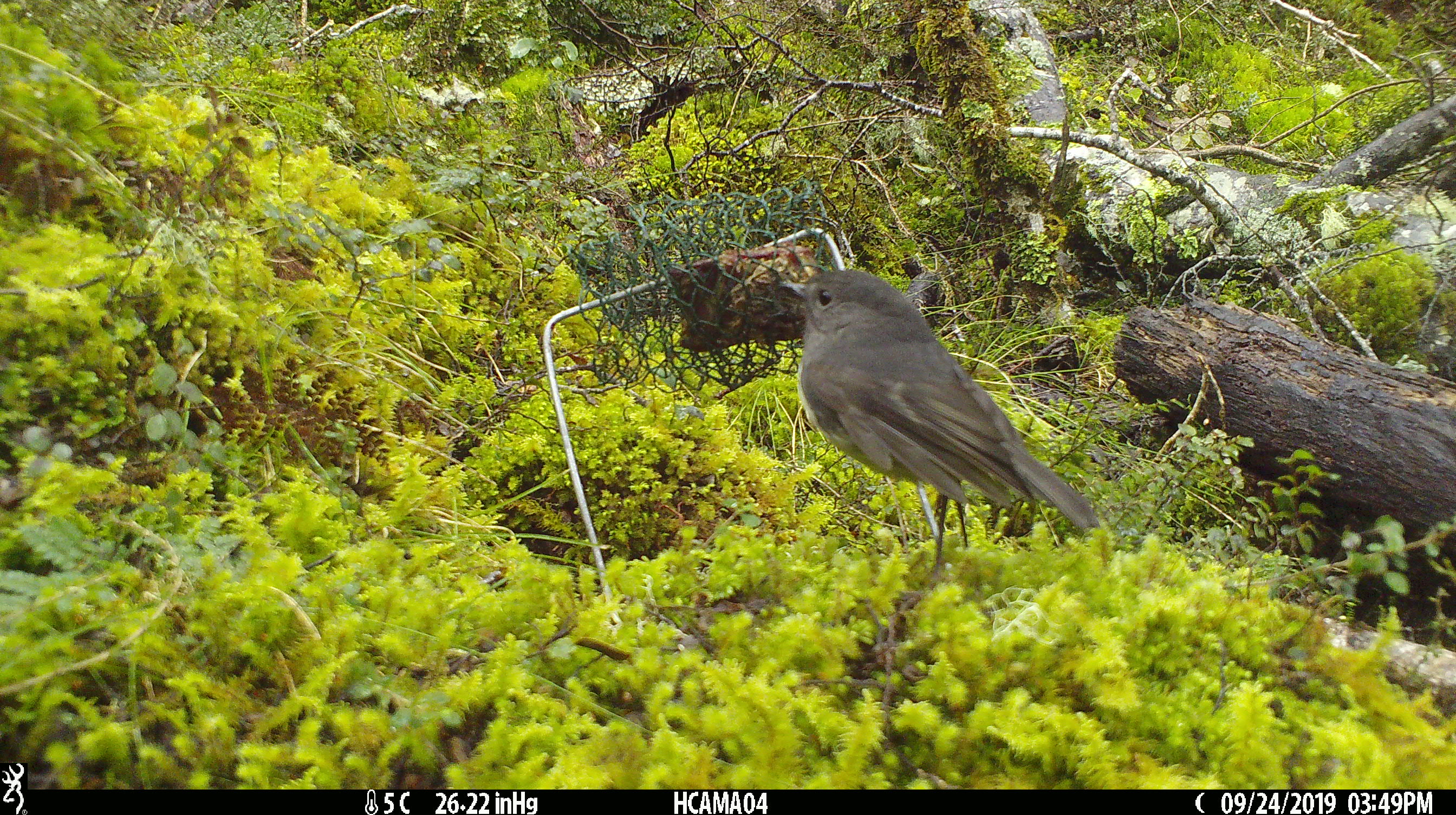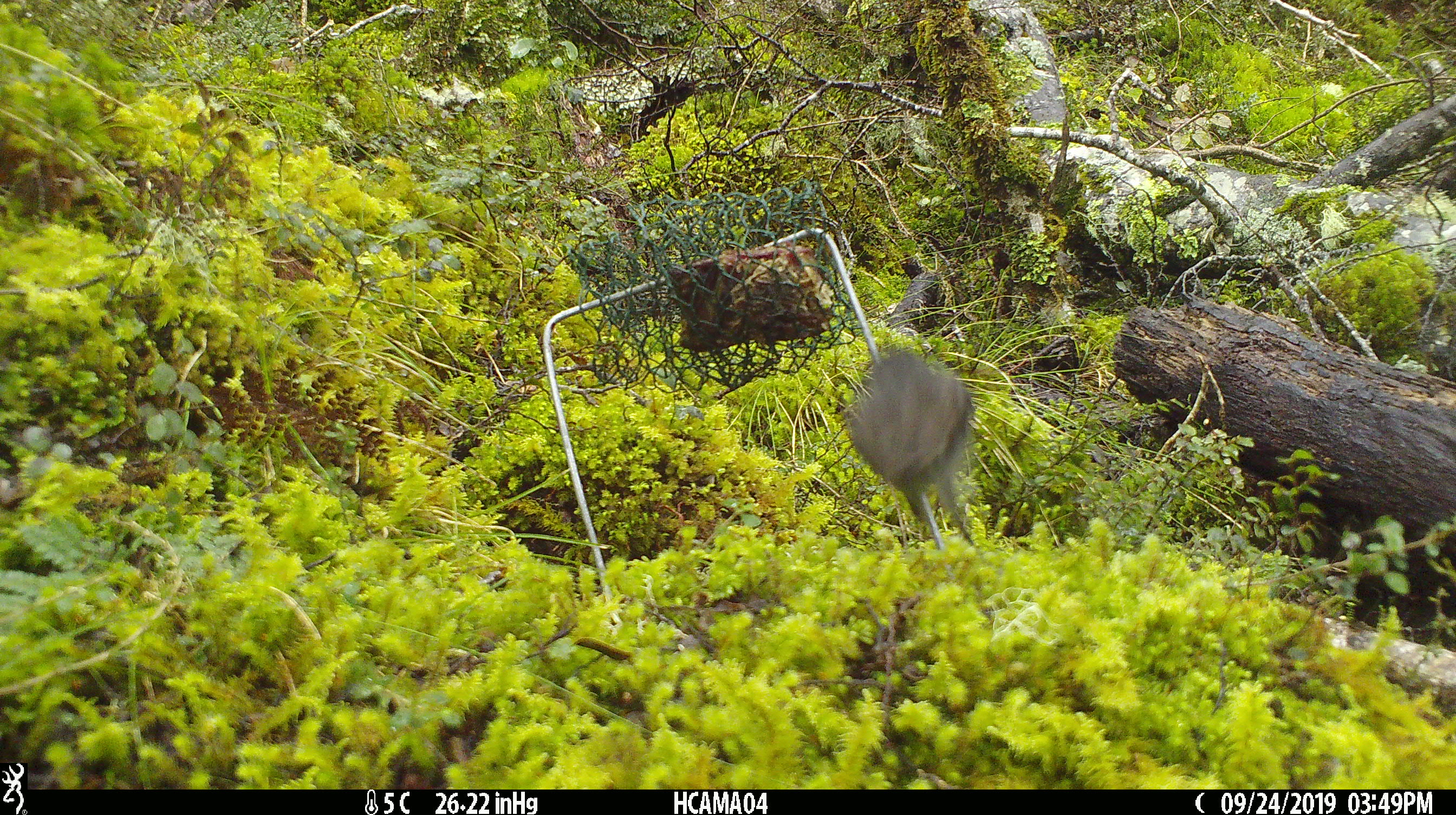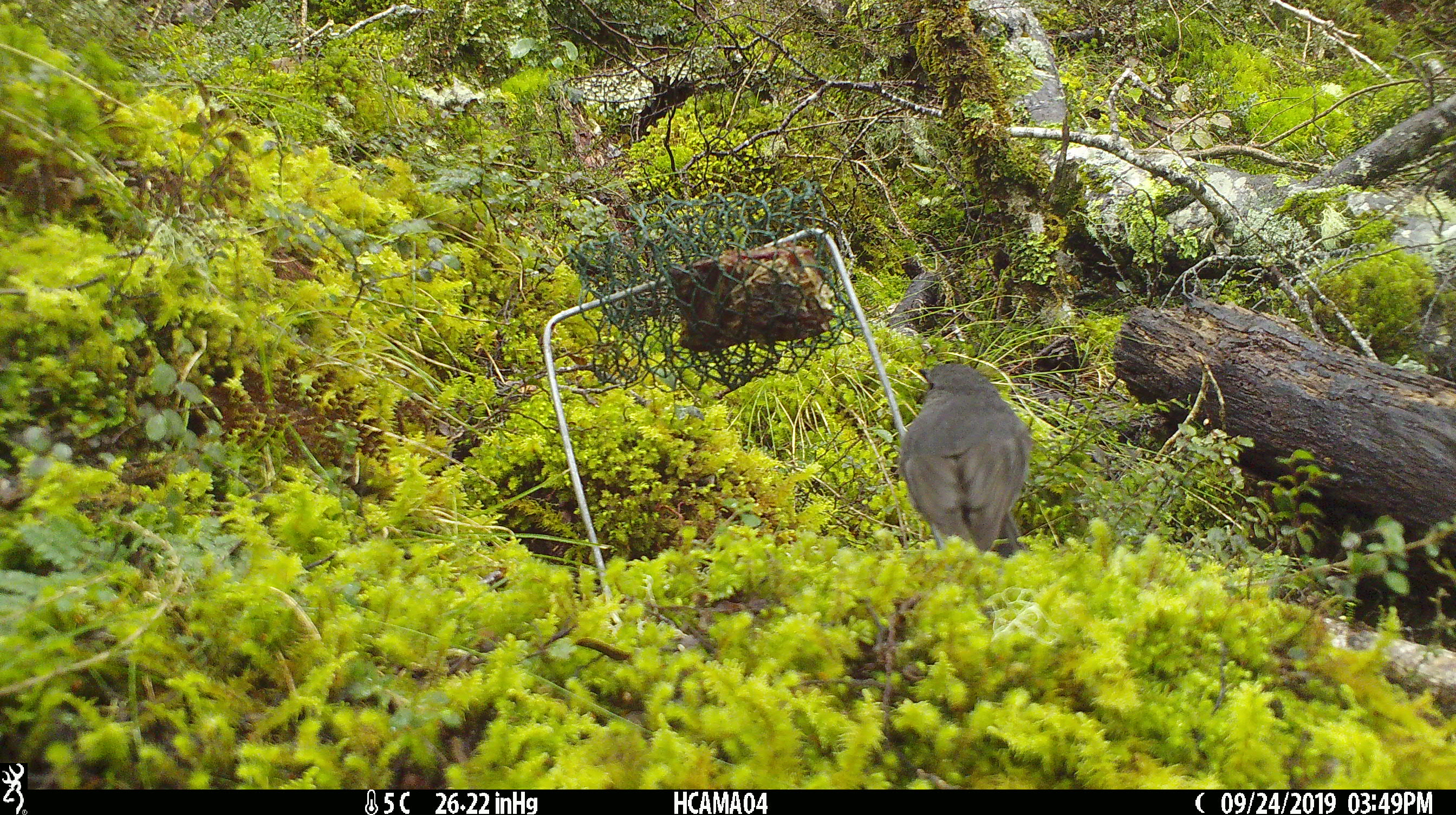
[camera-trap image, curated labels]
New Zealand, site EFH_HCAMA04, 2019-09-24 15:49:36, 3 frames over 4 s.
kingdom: Animalia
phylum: Chordata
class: Aves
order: Passeriformes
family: Petroicidae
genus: Petroica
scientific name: Petroica australis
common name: new zealand robin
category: robin